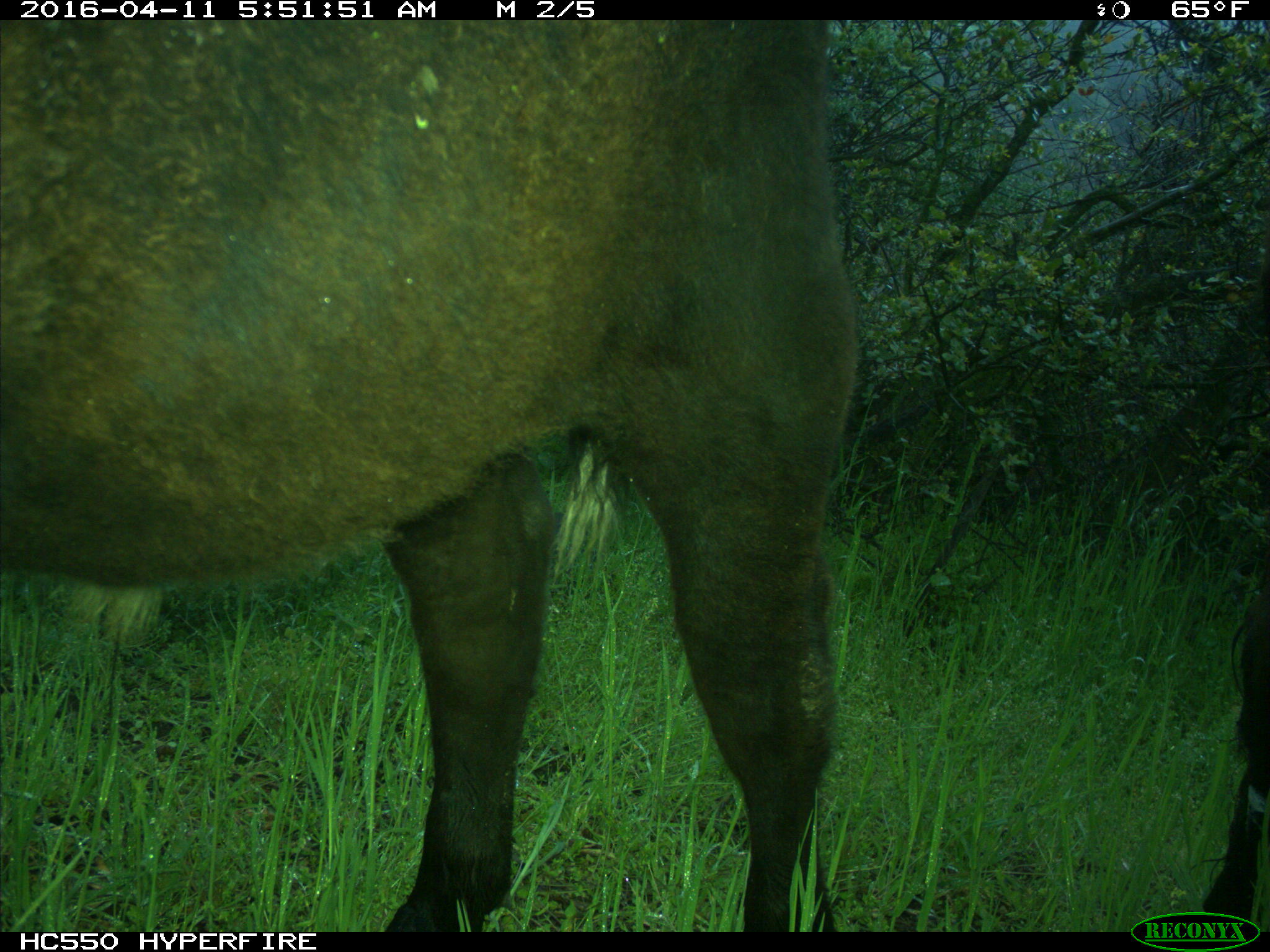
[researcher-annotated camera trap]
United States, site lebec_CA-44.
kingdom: Animalia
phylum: Chordata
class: Mammalia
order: Artiodactyla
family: Bovidae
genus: Bos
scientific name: Bos taurus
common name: domestic cow